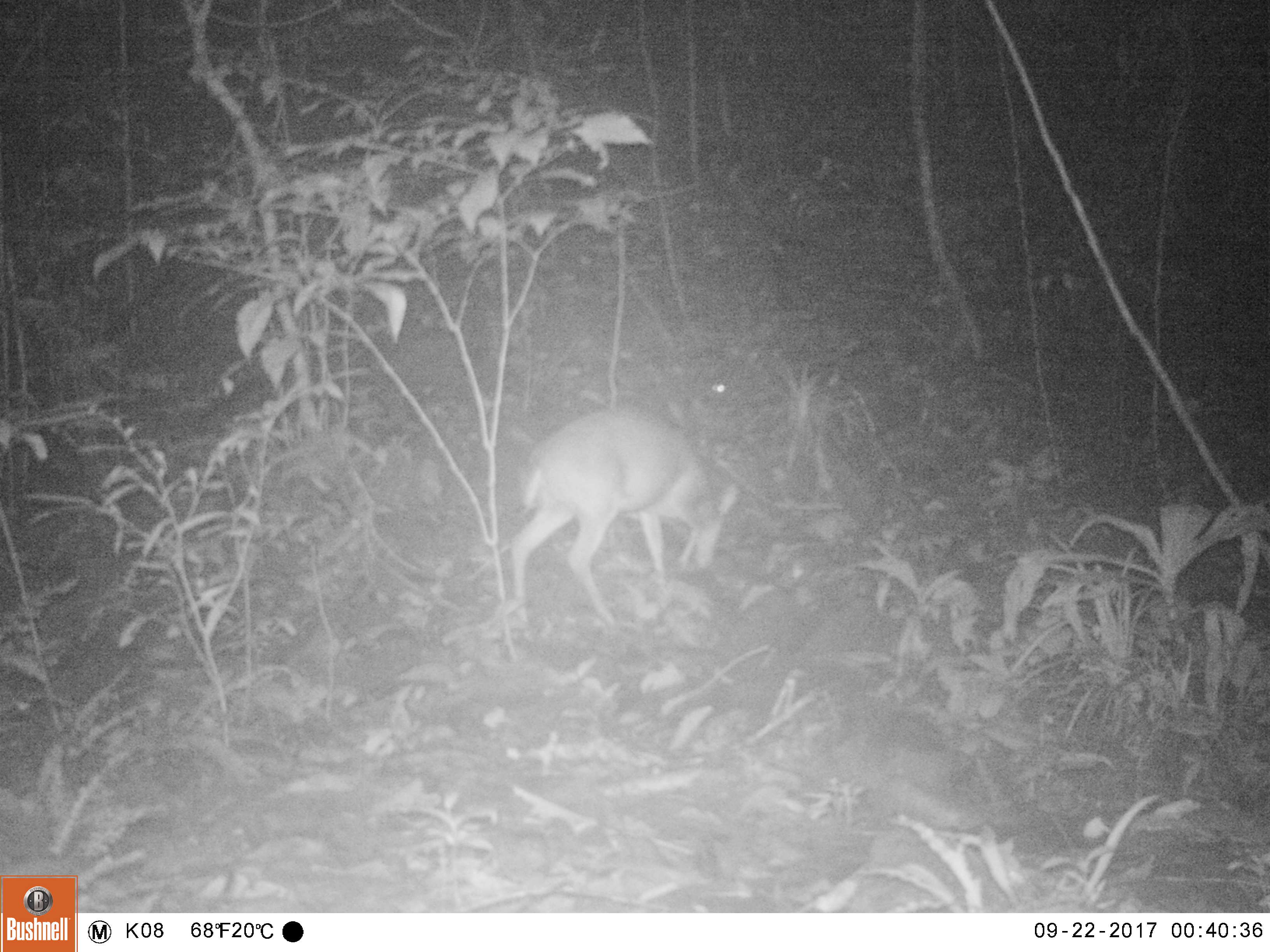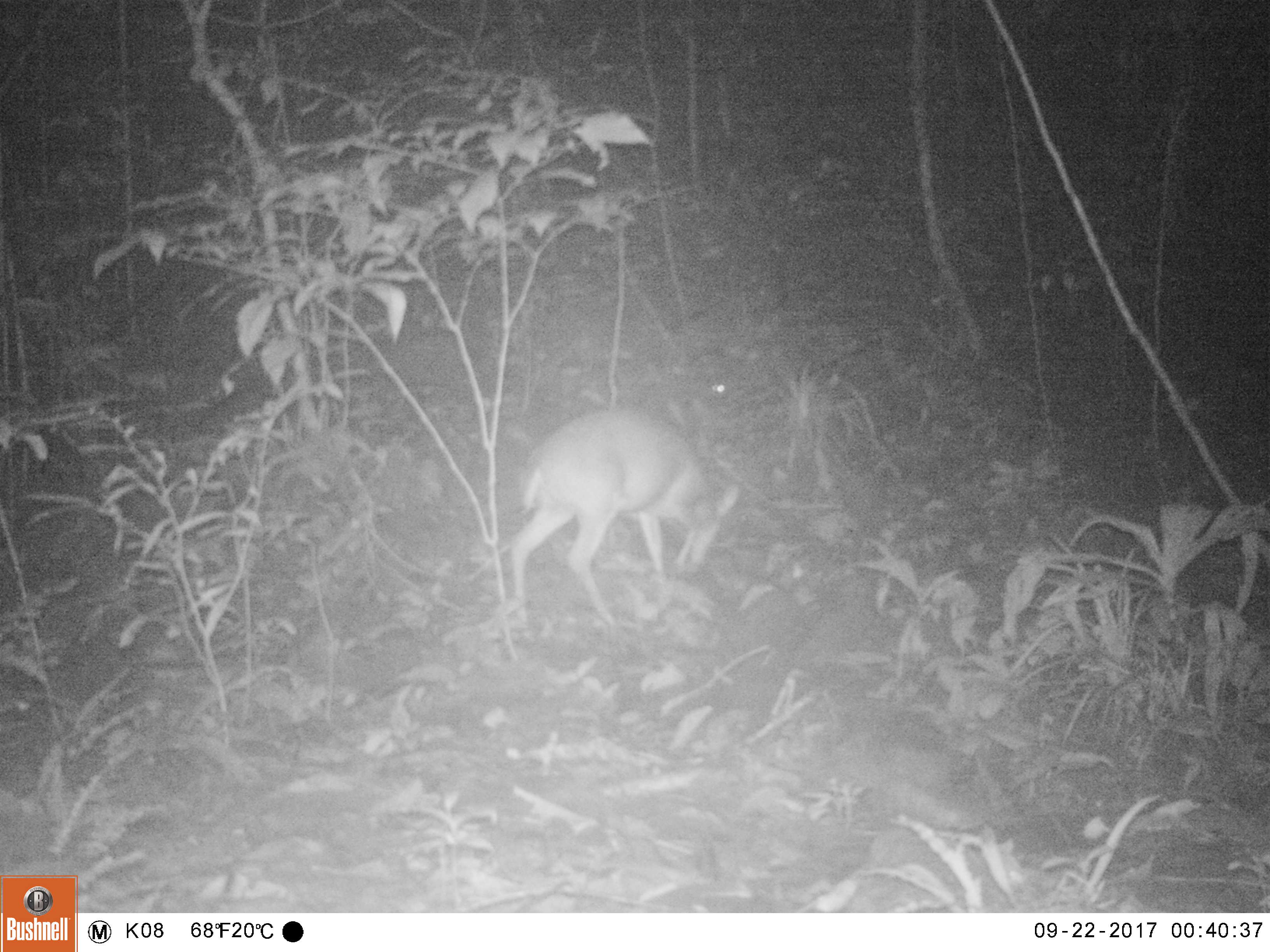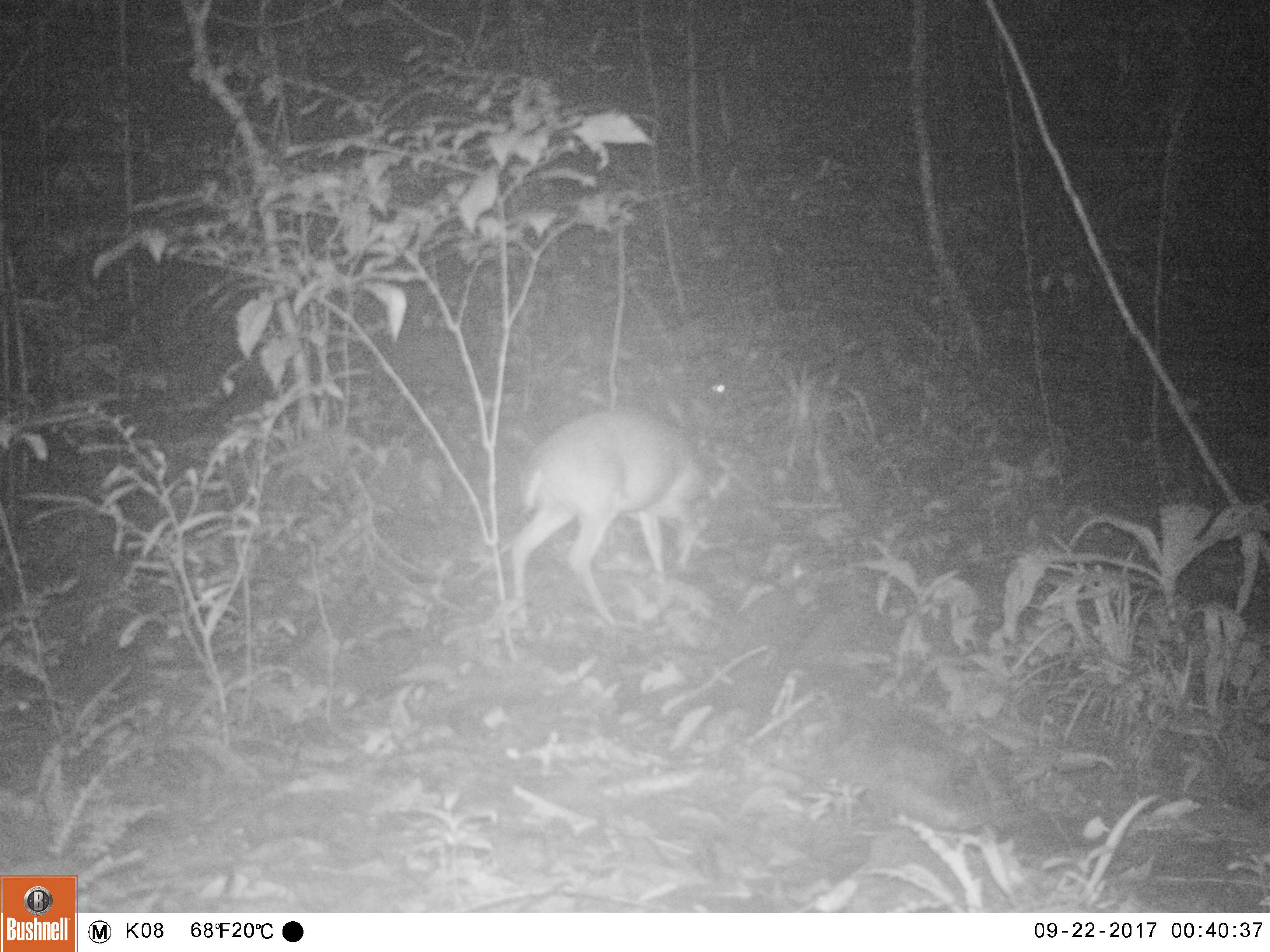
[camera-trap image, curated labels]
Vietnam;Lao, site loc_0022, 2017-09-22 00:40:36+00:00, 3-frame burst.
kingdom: Animalia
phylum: Chordata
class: Mammalia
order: Artiodactyla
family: Cervidae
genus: Muntiacus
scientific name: Muntiacus vuquangensis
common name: large-antlered muntjac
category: large antlered muntjac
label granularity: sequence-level